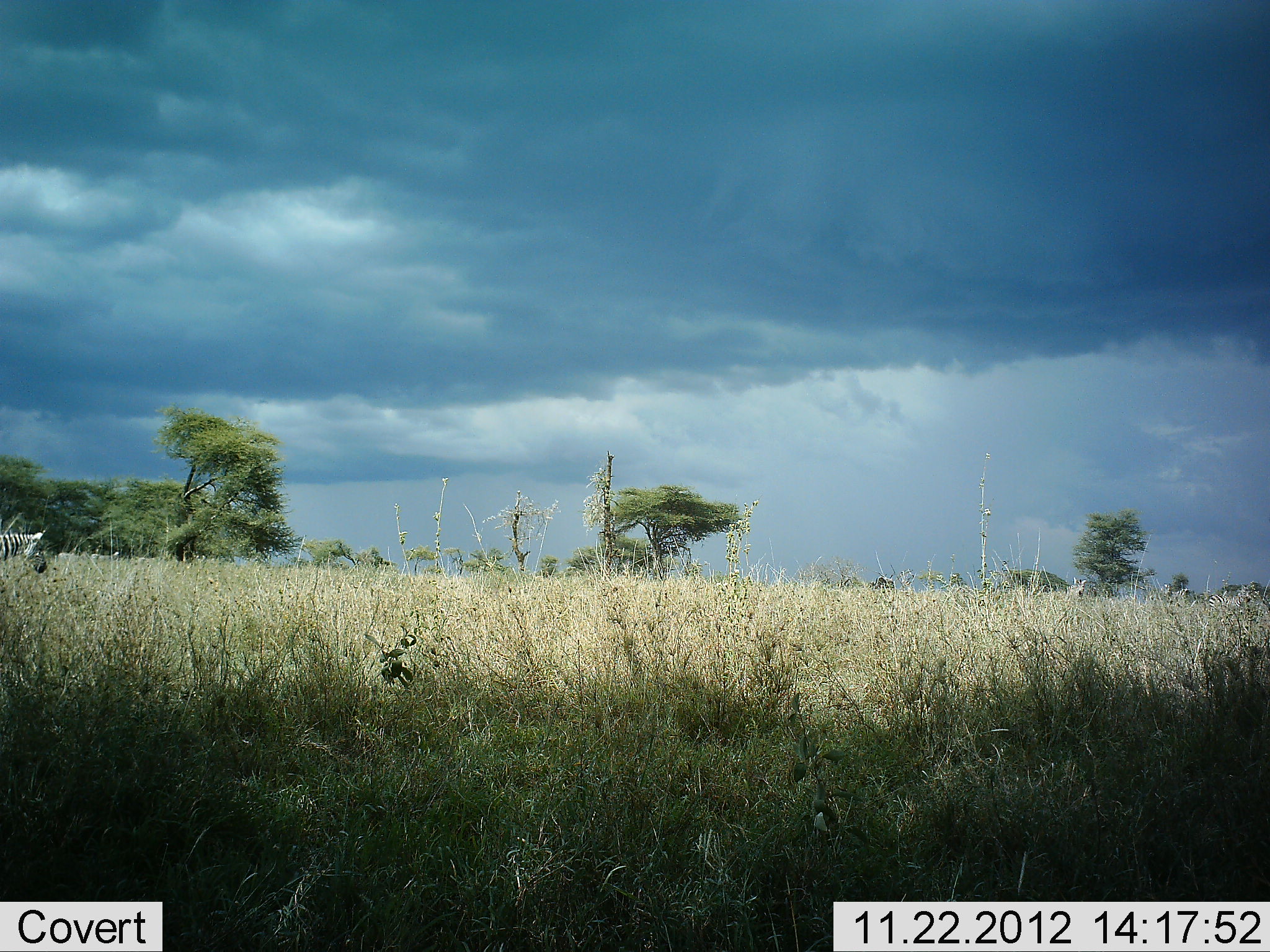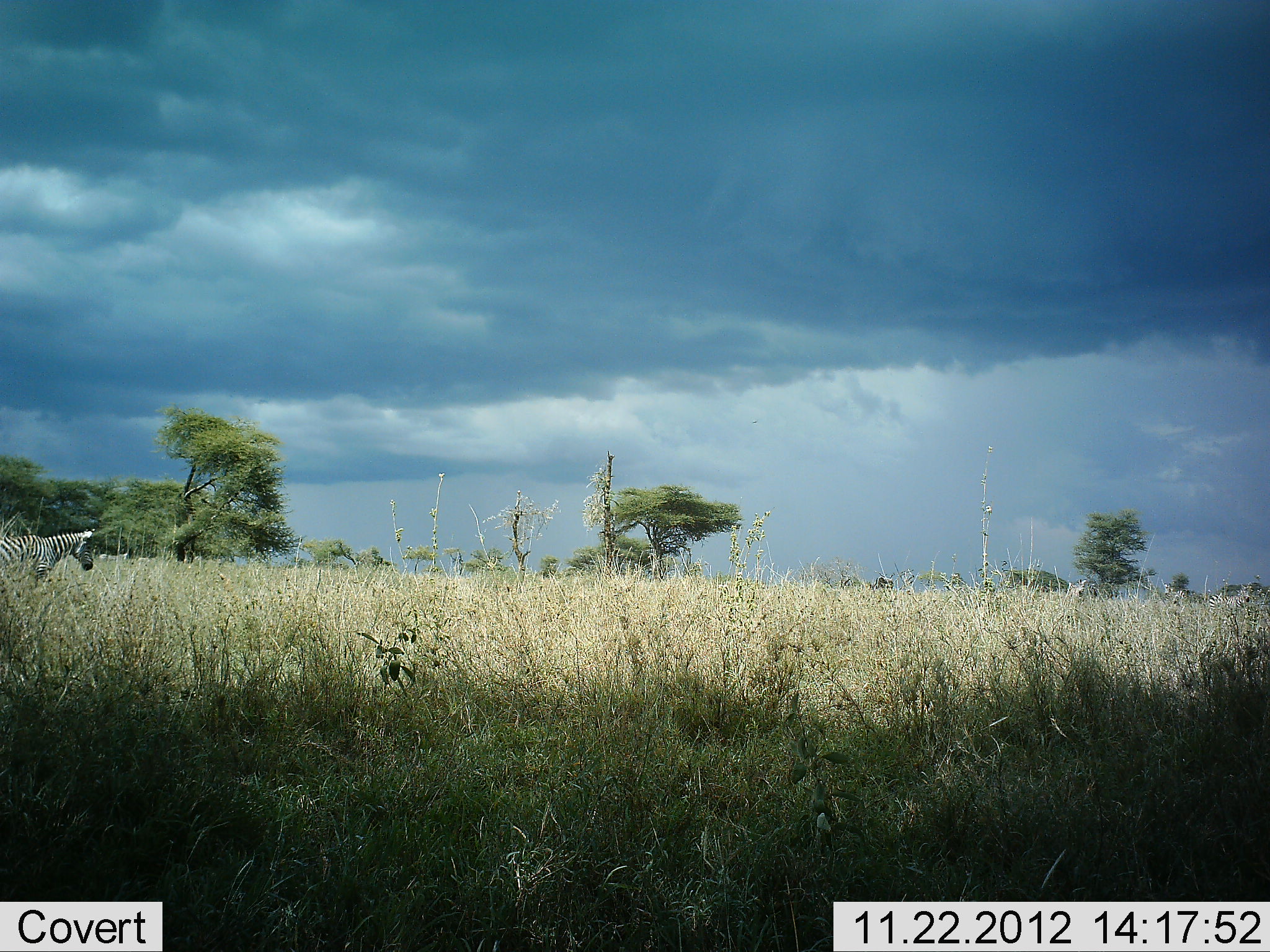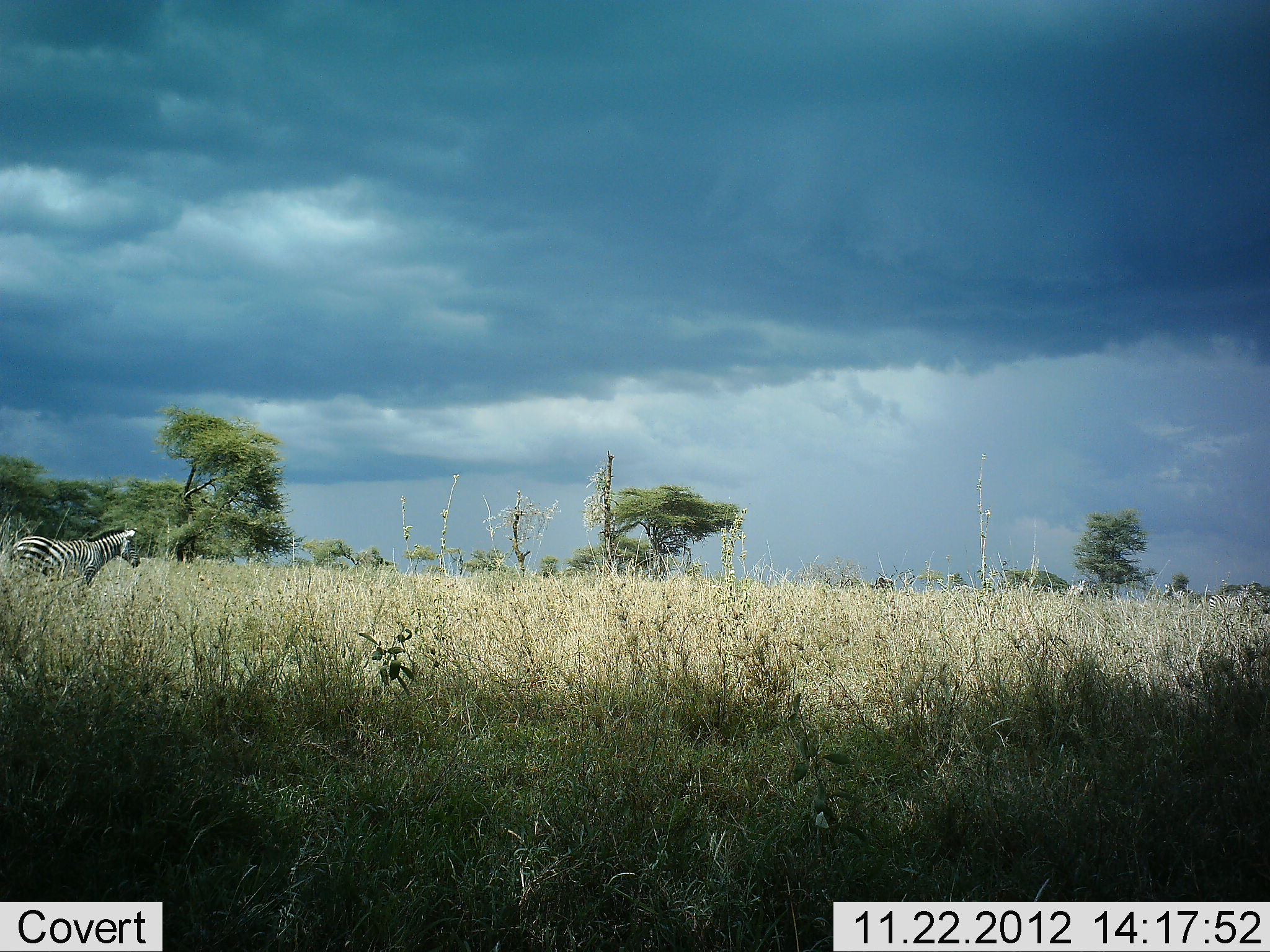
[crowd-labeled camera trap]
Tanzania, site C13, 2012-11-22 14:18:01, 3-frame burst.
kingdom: Animalia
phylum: Chordata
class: Mammalia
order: Perissodactyla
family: Equidae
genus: Equus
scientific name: Equus quagga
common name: plains zebra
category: zebra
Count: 1.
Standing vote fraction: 20%.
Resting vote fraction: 0%.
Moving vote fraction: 90%.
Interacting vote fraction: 0%.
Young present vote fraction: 0%.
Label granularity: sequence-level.